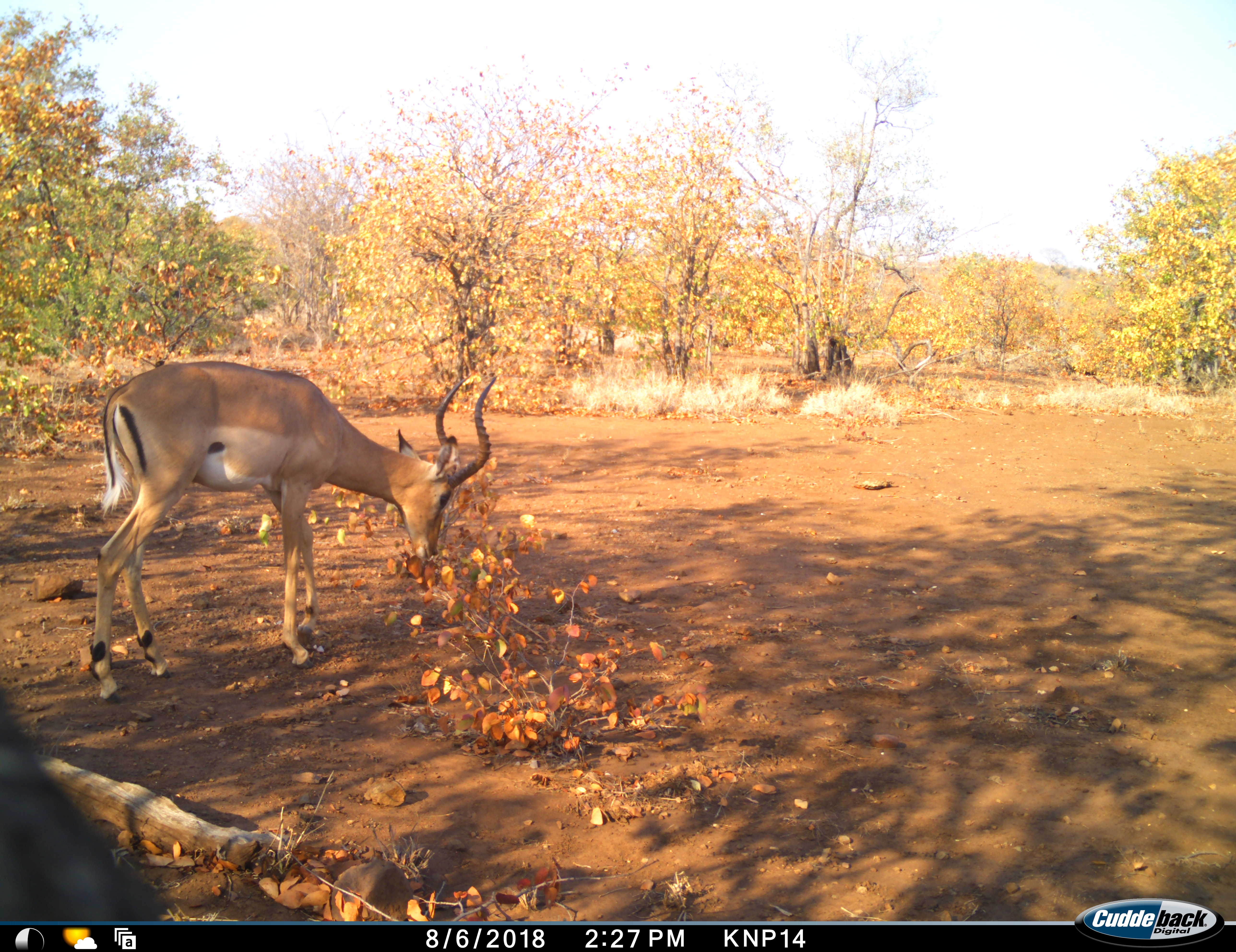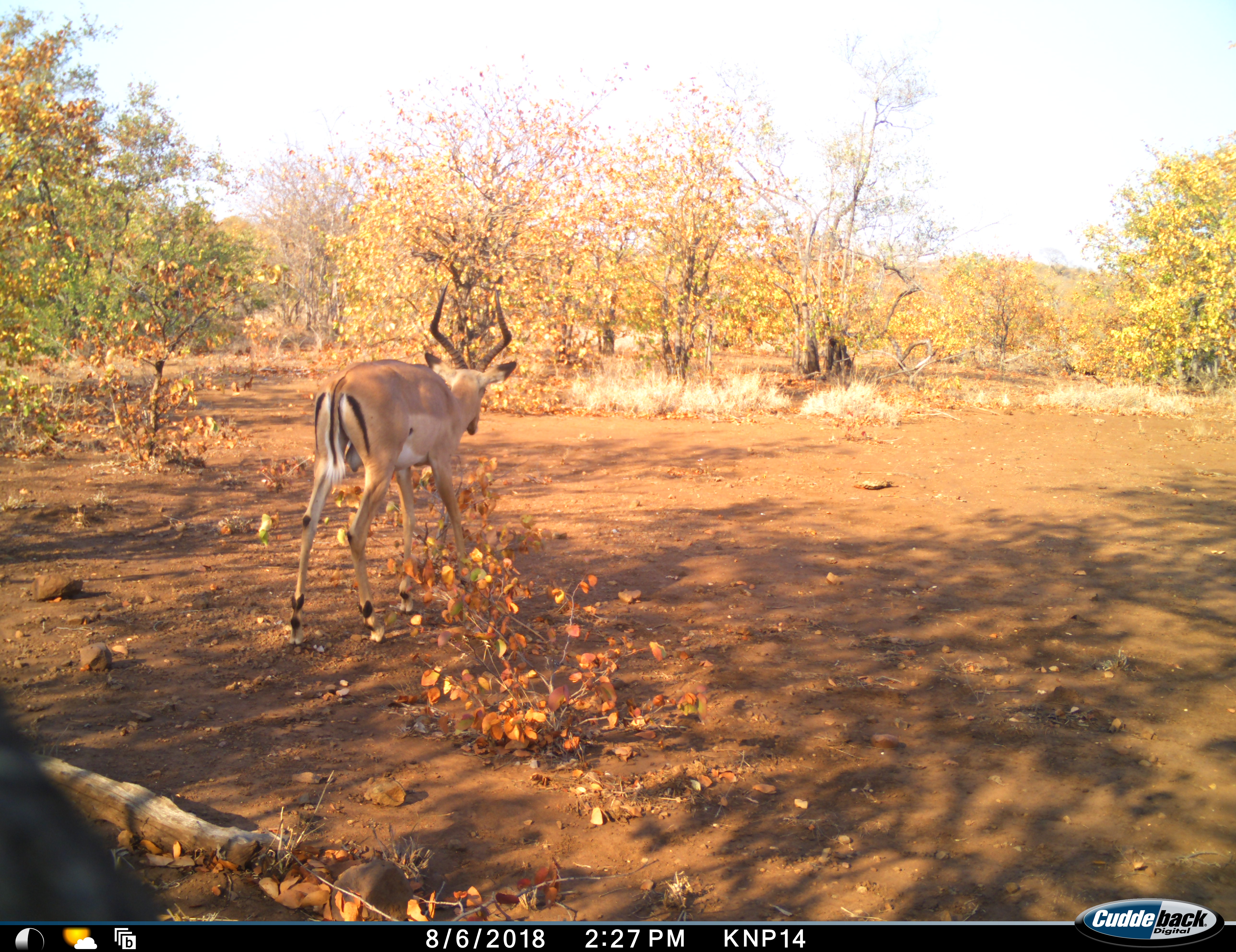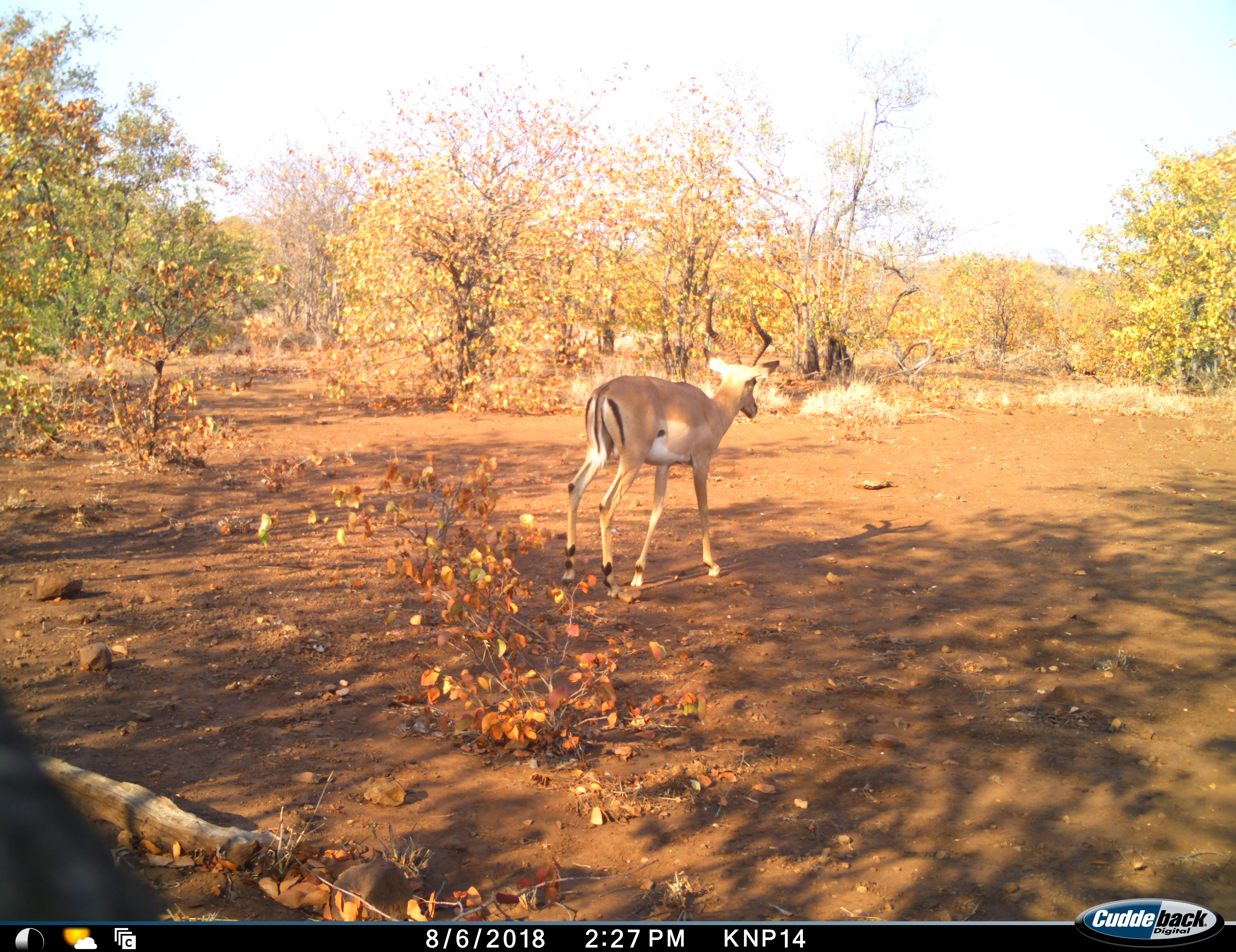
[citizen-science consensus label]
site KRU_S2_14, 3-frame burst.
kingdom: Animalia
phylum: Chordata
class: Mammalia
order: Artiodactyla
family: Bovidae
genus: Aepyceros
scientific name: Aepyceros melampus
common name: impala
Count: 1.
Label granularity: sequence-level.